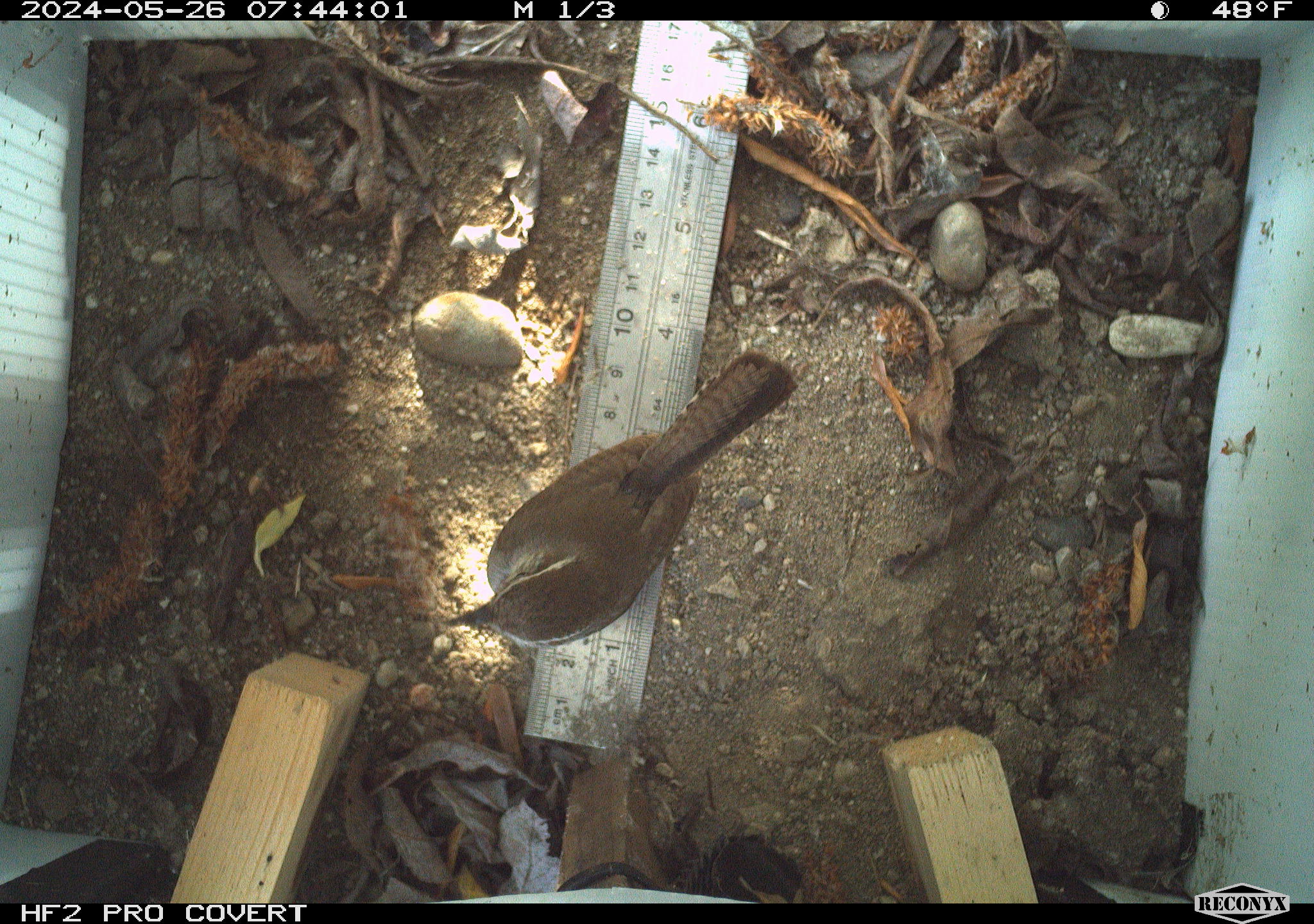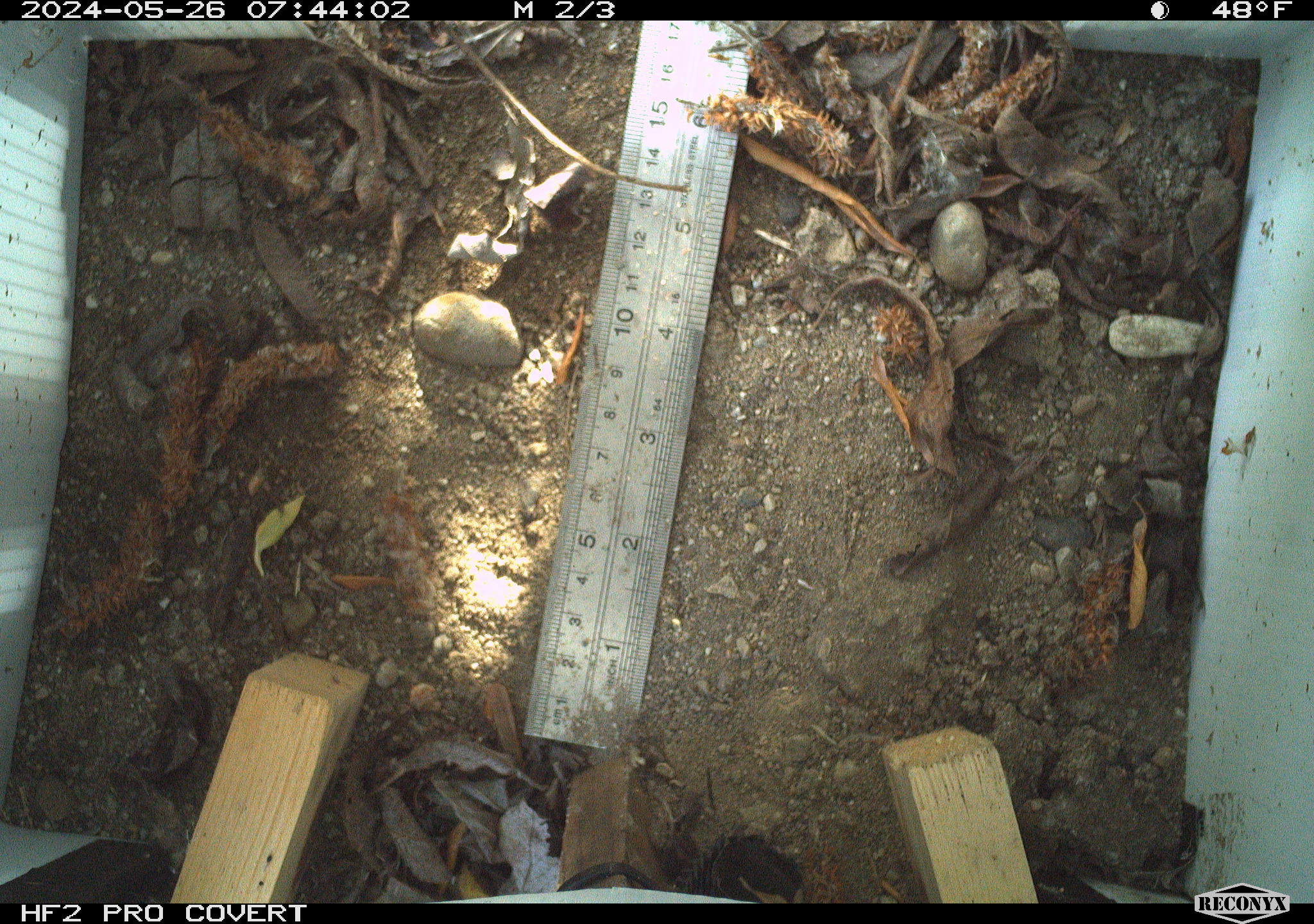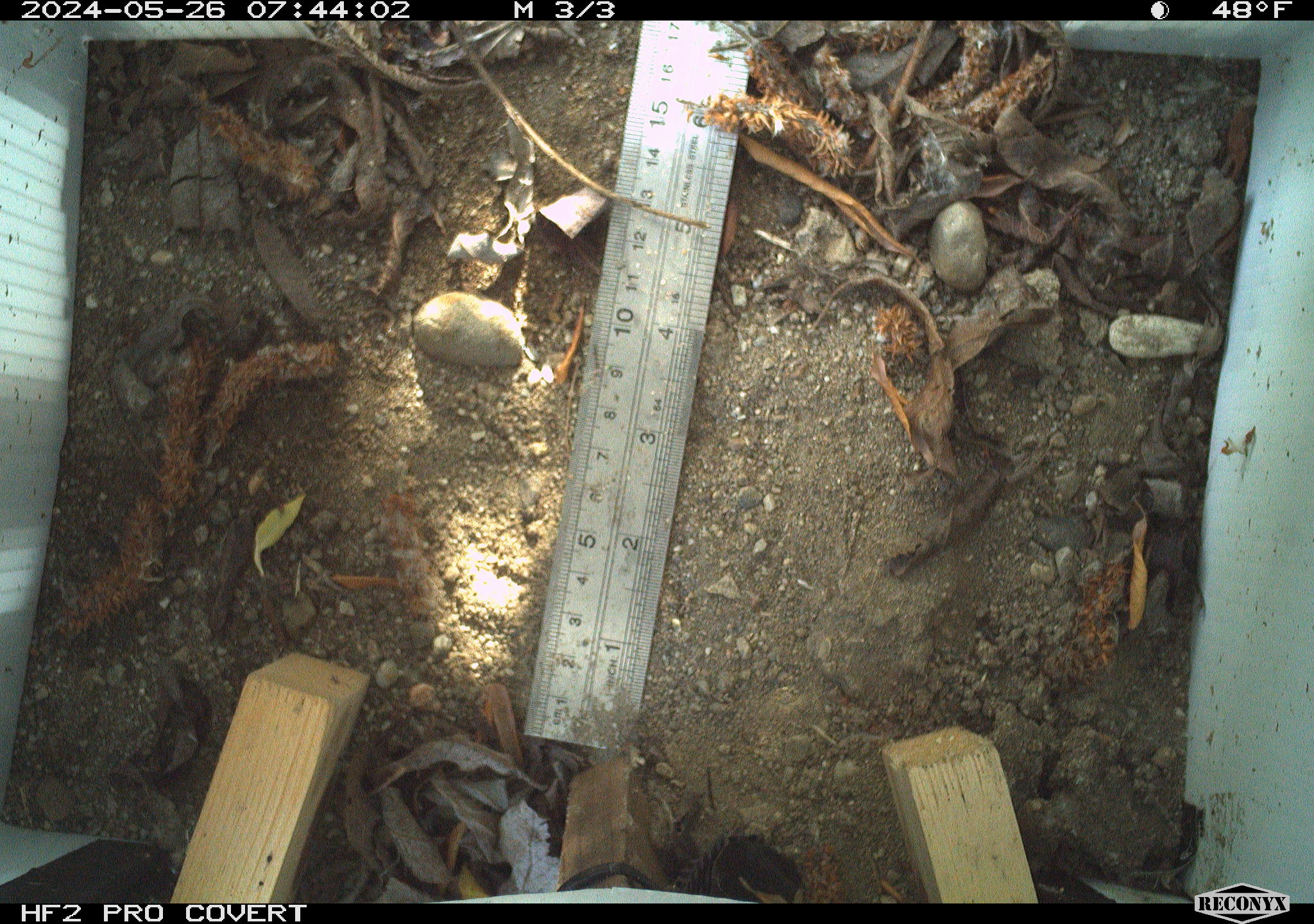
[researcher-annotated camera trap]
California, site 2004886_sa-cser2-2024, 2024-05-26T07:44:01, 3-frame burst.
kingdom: Animalia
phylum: Chordata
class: Aves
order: Passeriformes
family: Troglodytidae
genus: Thryomanes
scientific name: Thryomanes bewickii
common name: bewick's wren